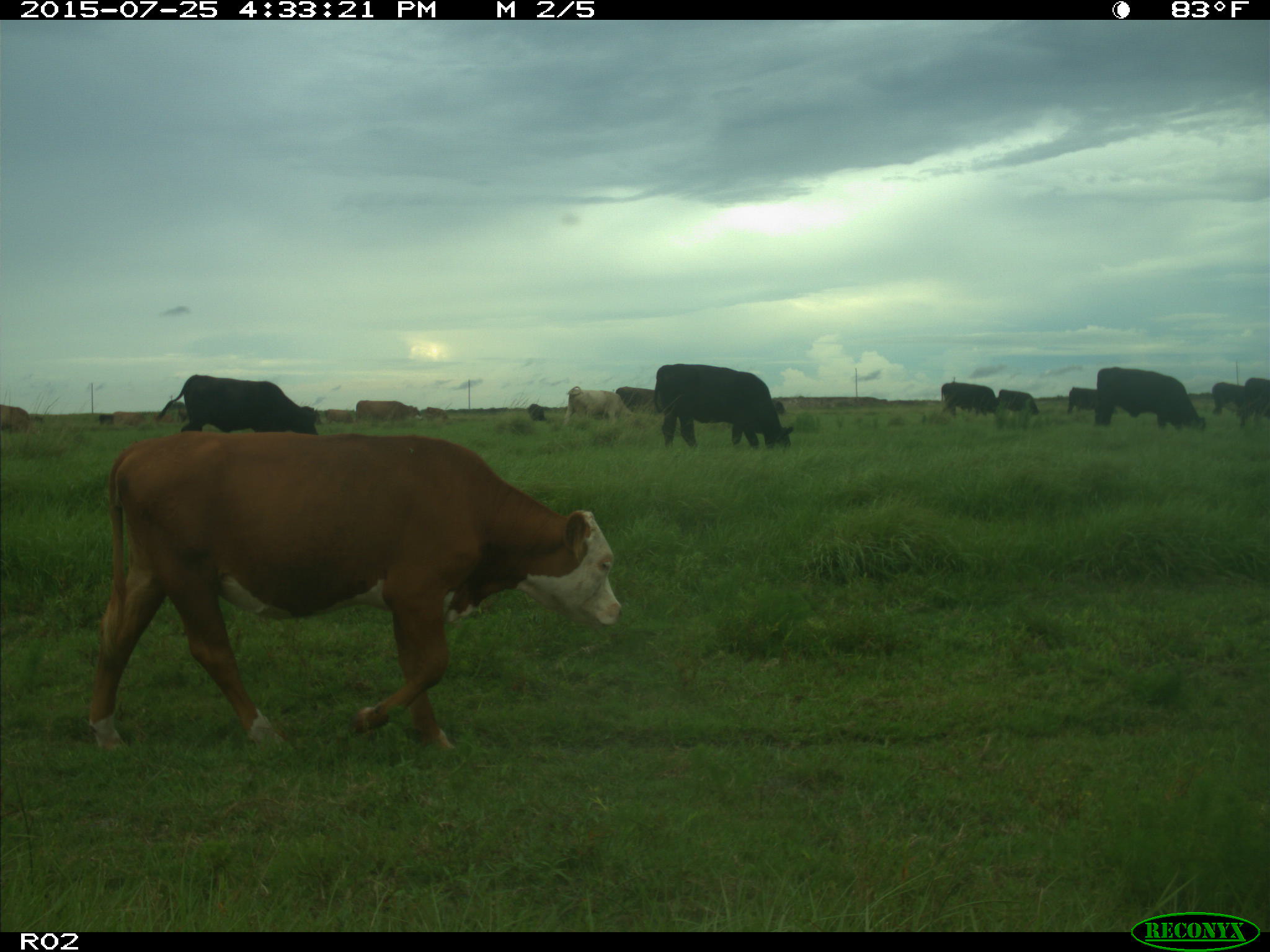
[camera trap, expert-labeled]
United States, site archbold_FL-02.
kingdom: Animalia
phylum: Chordata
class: Mammalia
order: Artiodactyla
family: Bovidae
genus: Bos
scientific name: Bos taurus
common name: domestic cow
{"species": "Bos taurus (domestic cow)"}